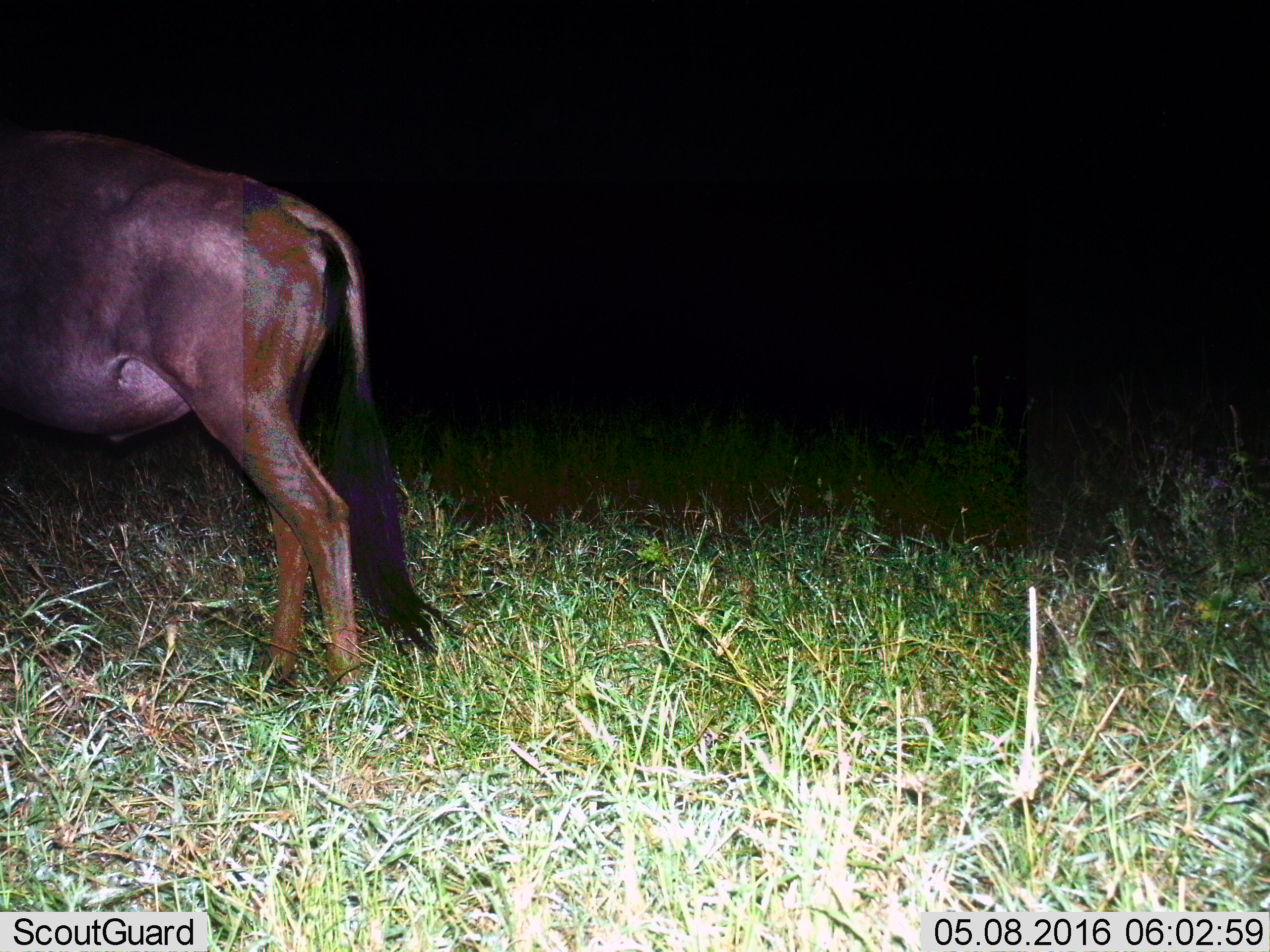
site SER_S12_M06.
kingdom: Animalia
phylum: Chordata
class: Mammalia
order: Artiodactyla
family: Bovidae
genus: Connochaetes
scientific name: Connochaetes taurinus taurinus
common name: blue wildebeest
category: wildebeestblue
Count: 1.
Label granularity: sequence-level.